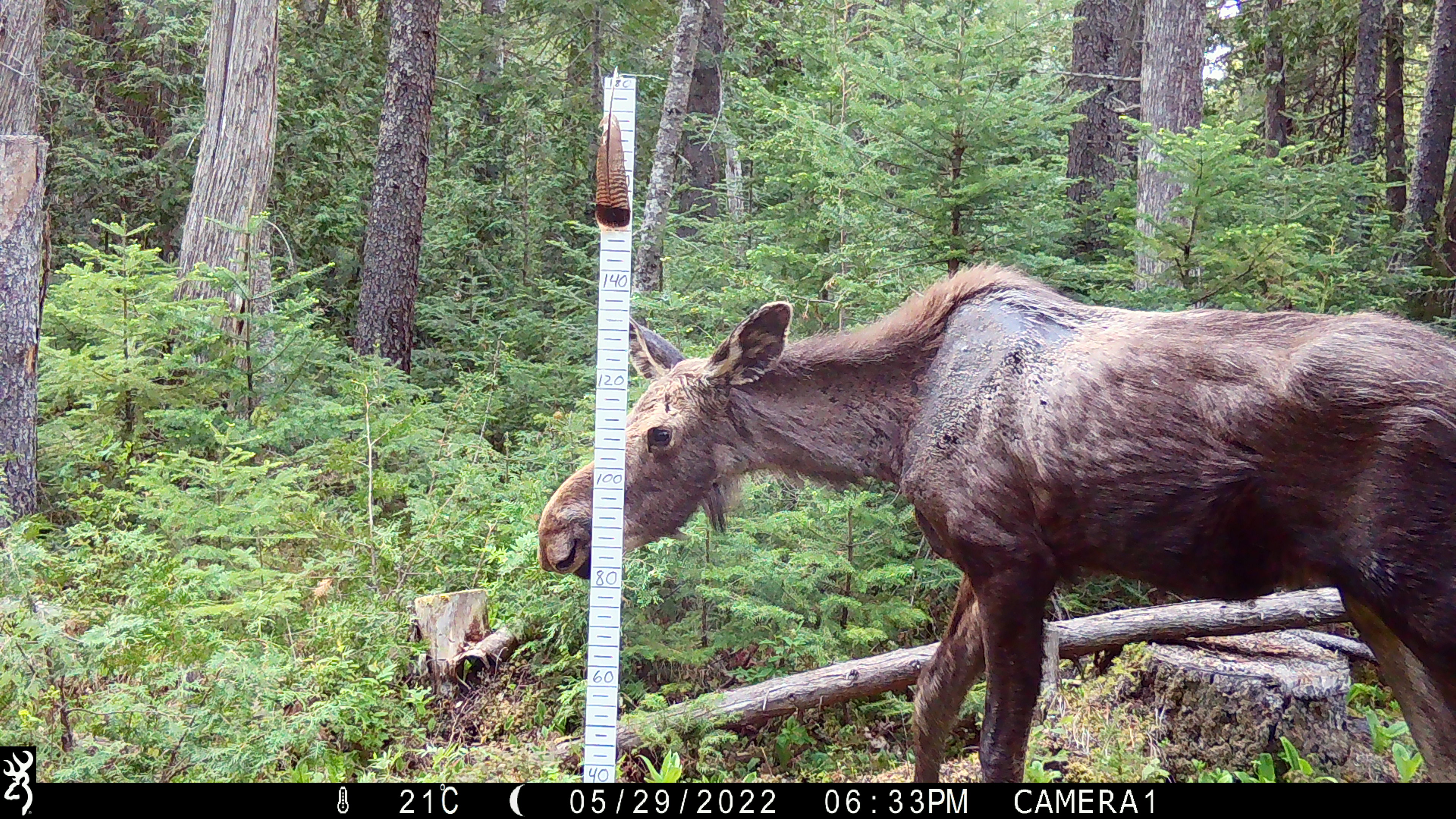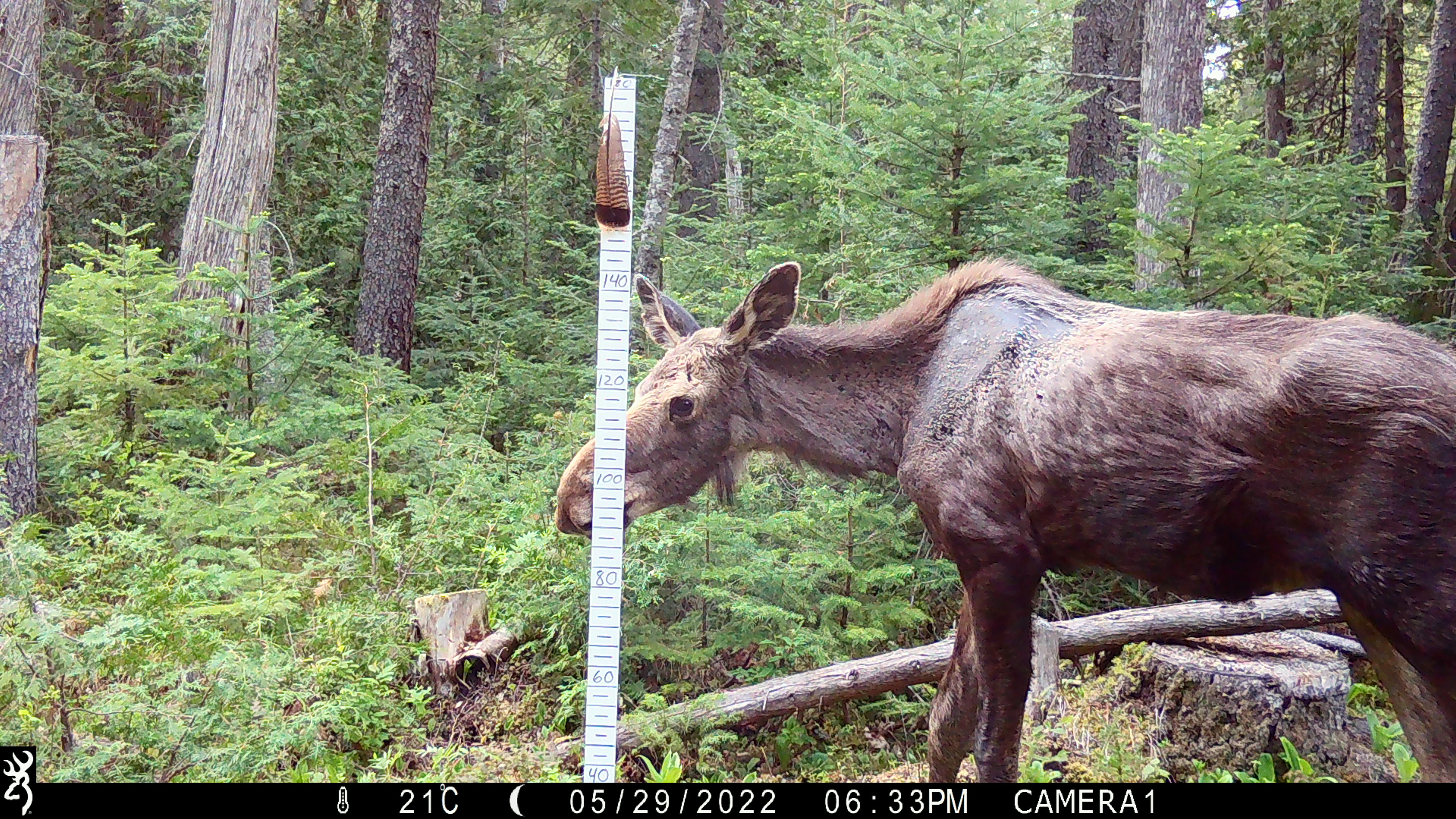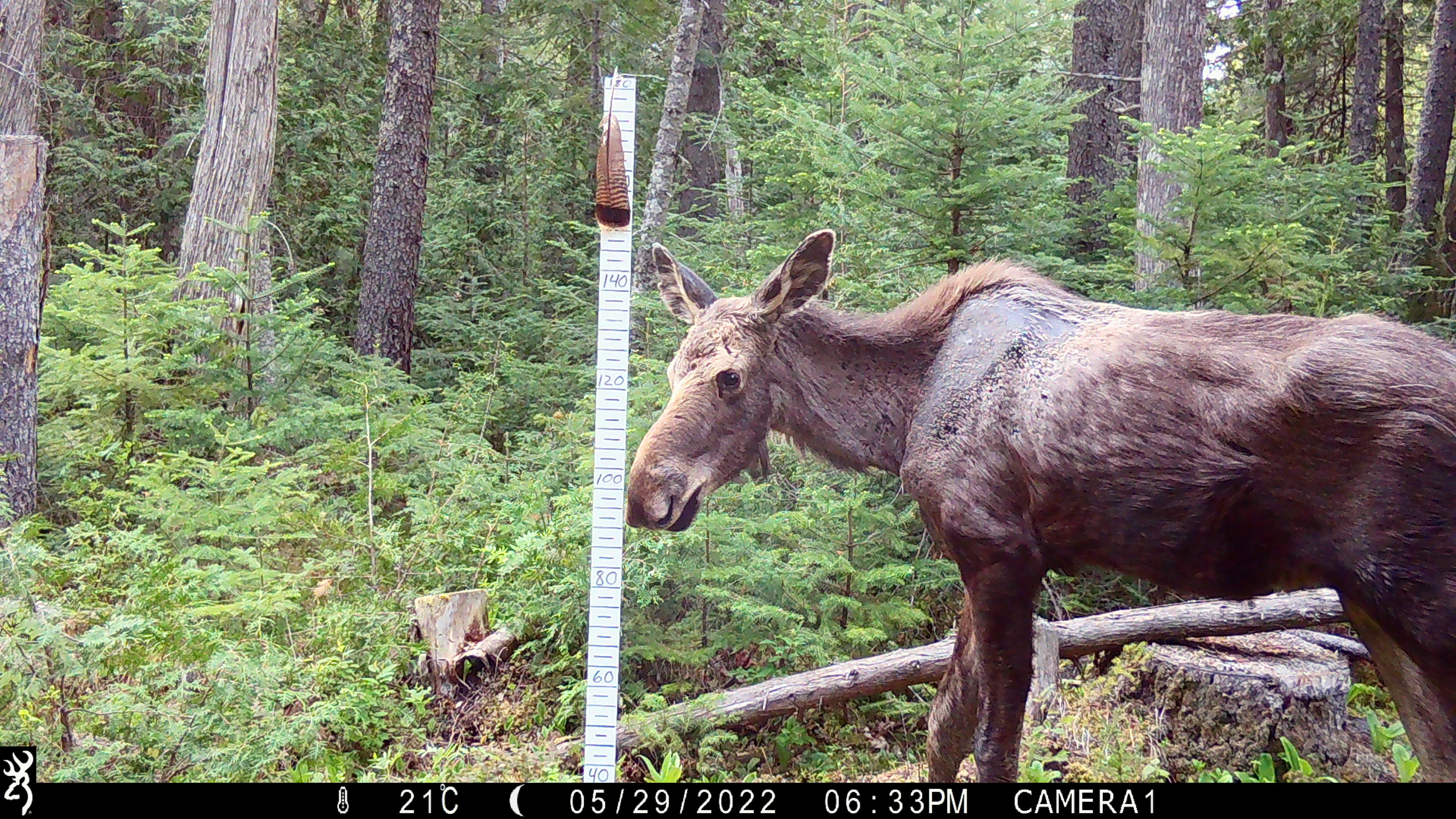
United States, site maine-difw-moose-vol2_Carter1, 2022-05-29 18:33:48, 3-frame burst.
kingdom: Animalia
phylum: Chordata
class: Mammalia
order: Artiodactyla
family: Cervidae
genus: Alces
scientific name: Alces alces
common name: moose